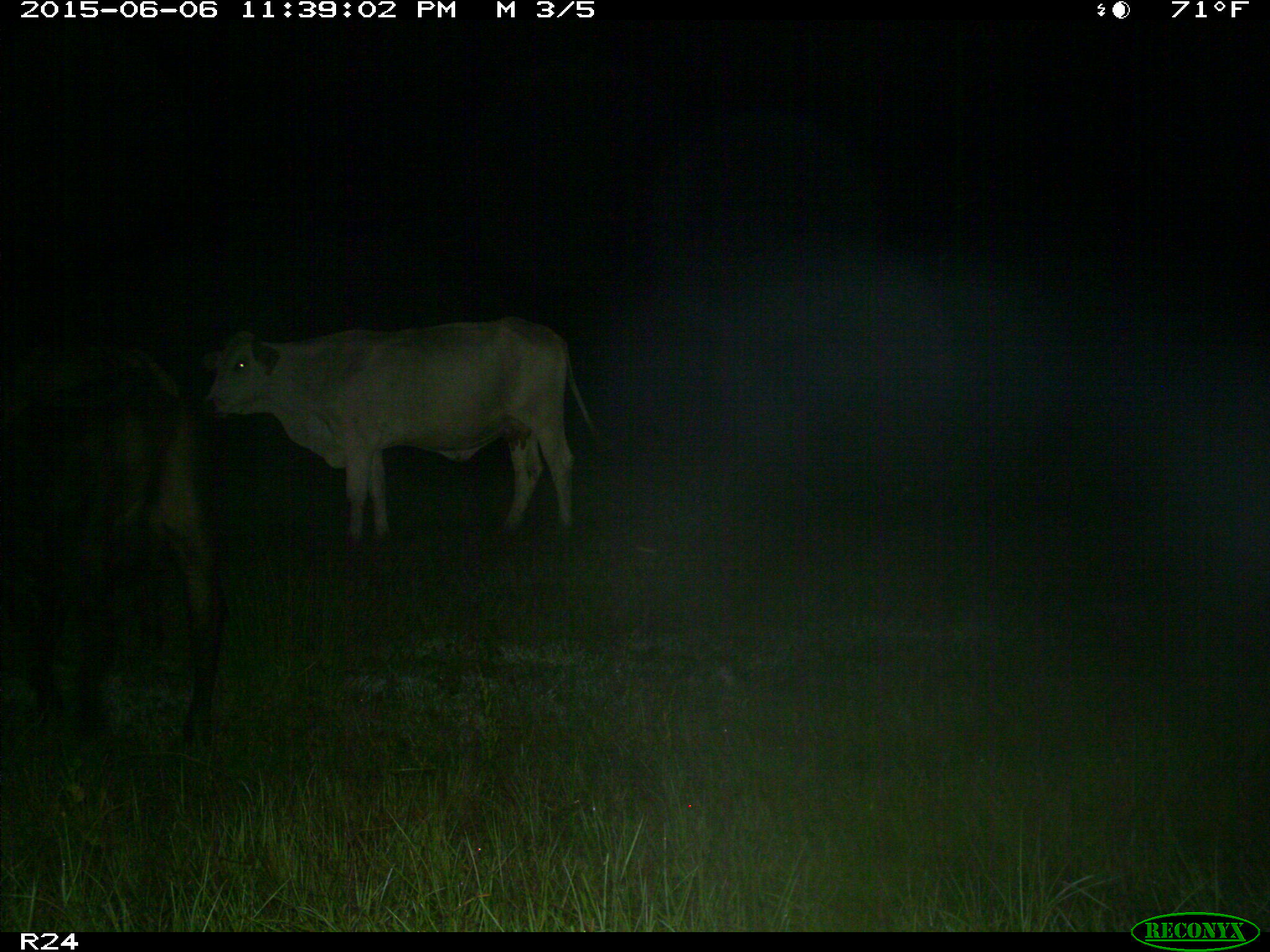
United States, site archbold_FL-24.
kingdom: Animalia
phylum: Chordata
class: Mammalia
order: Artiodactyla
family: Bovidae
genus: Bos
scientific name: Bos taurus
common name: domestic cow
Bos taurus (domestic cow).